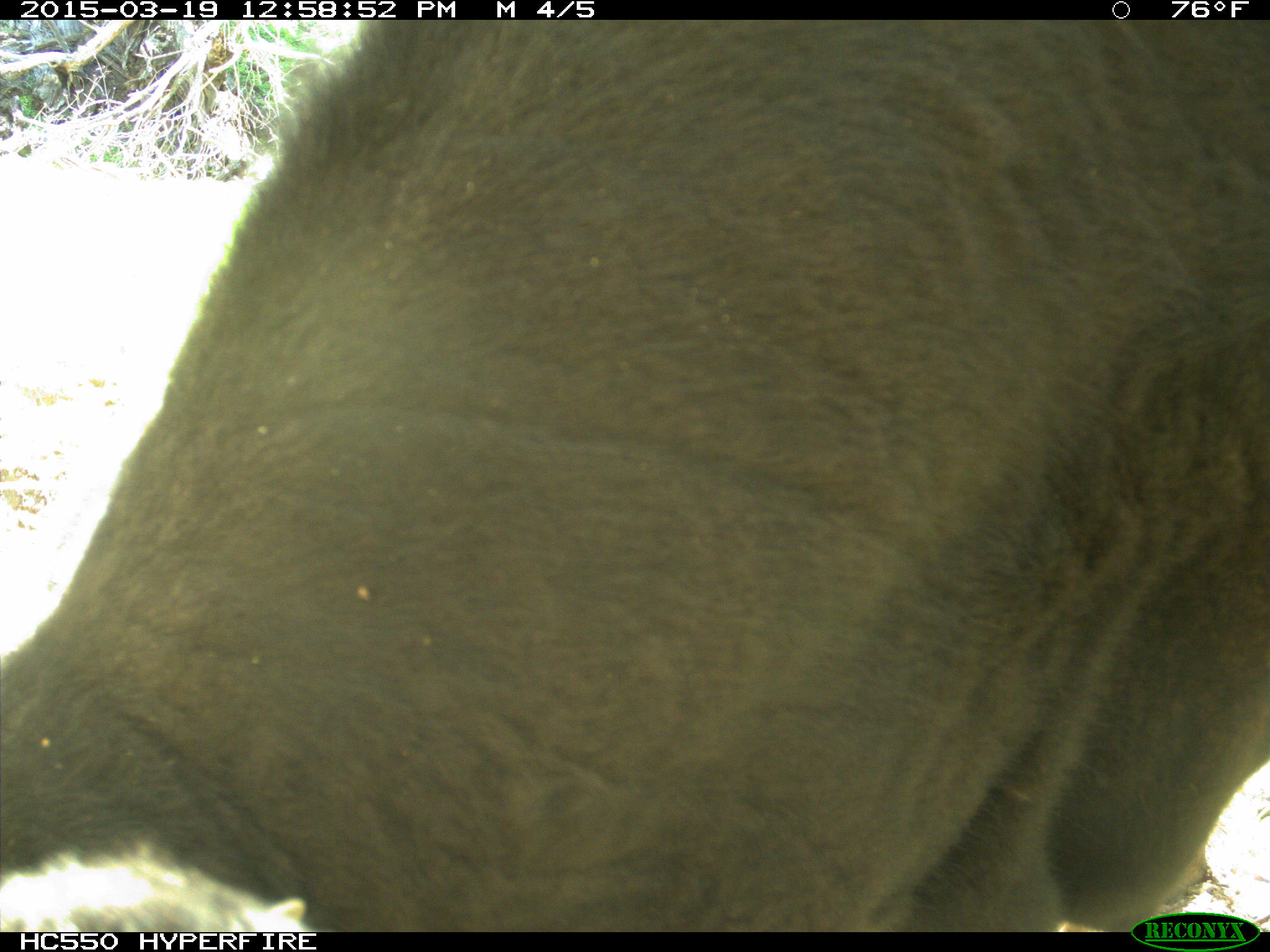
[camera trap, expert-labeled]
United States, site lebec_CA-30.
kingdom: Animalia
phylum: Chordata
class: Mammalia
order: Artiodactyla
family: Bovidae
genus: Bos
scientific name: Bos taurus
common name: domestic cow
Bos taurus (domestic cow).